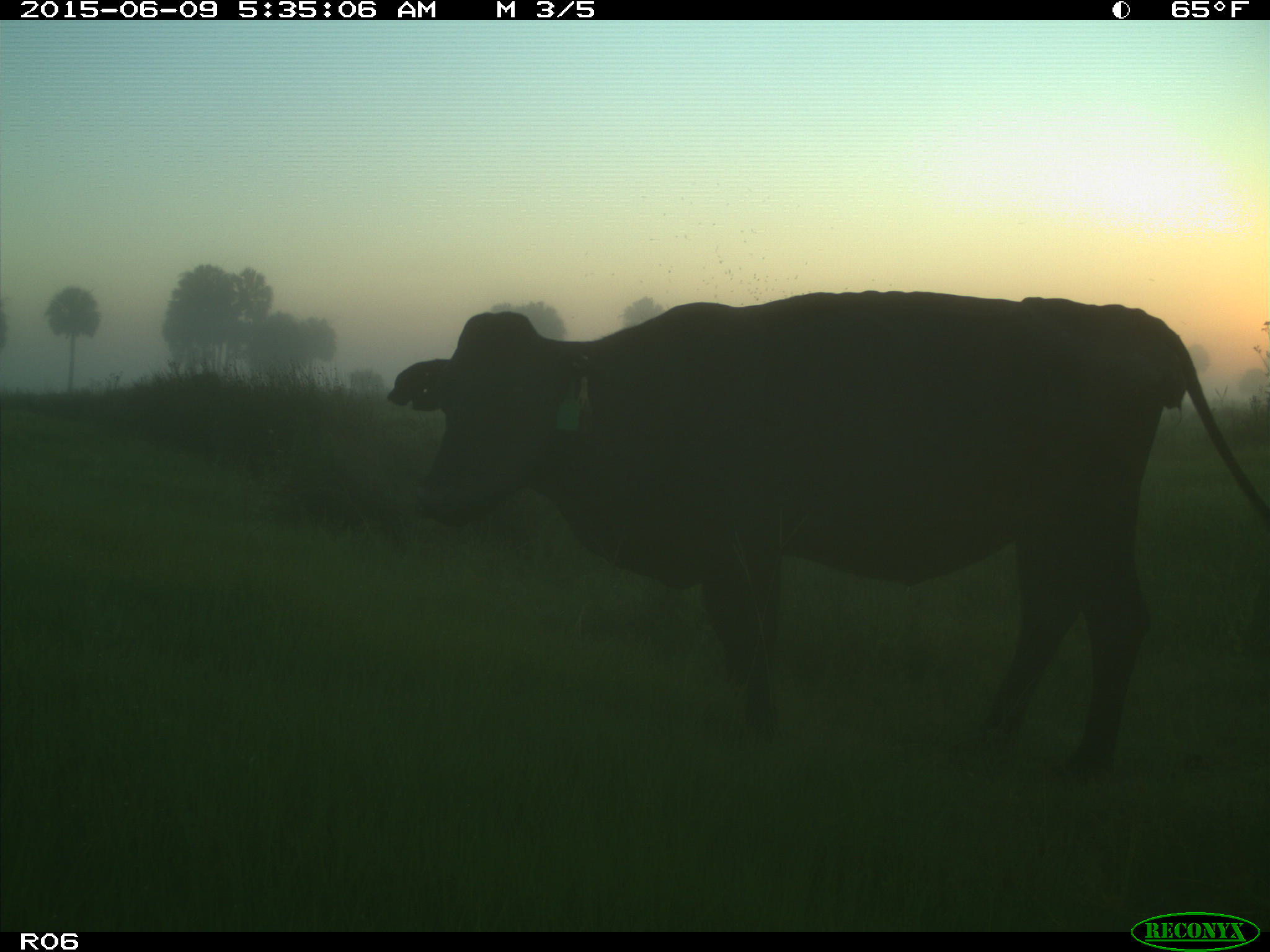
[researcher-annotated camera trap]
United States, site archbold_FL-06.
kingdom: Animalia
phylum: Chordata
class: Mammalia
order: Artiodactyla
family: Bovidae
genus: Bos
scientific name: Bos taurus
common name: domestic cow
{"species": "Bos taurus (domestic cow)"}